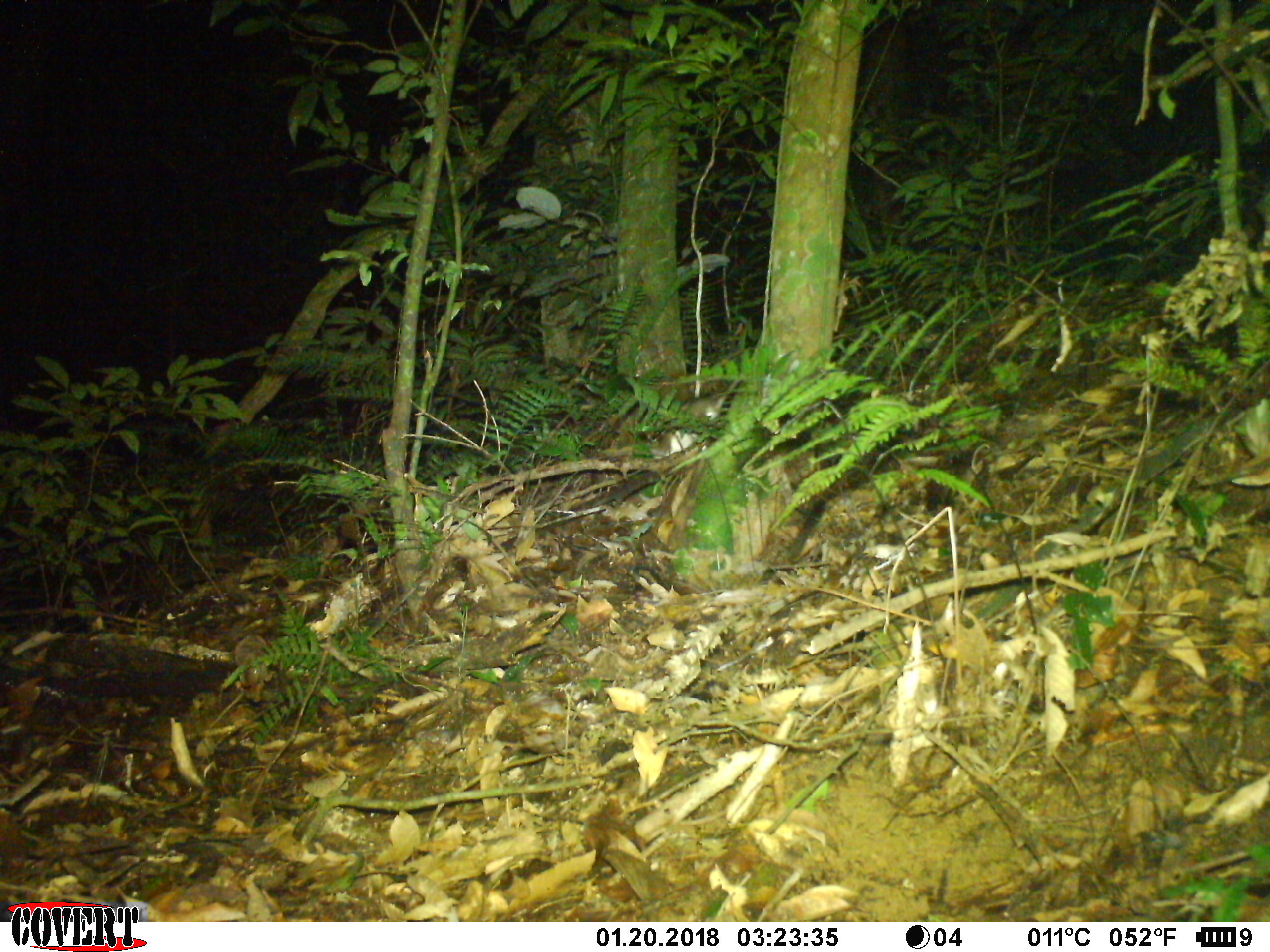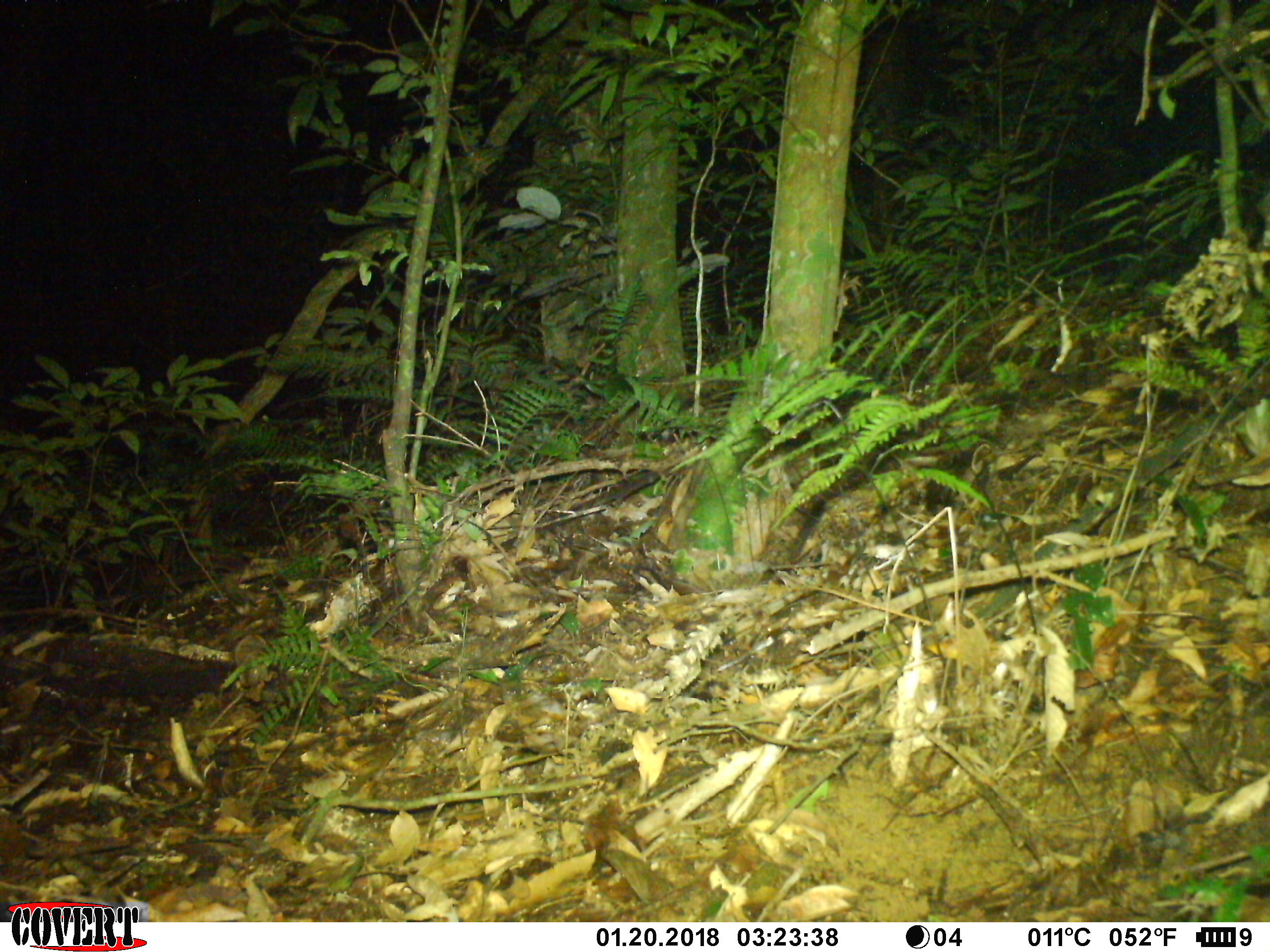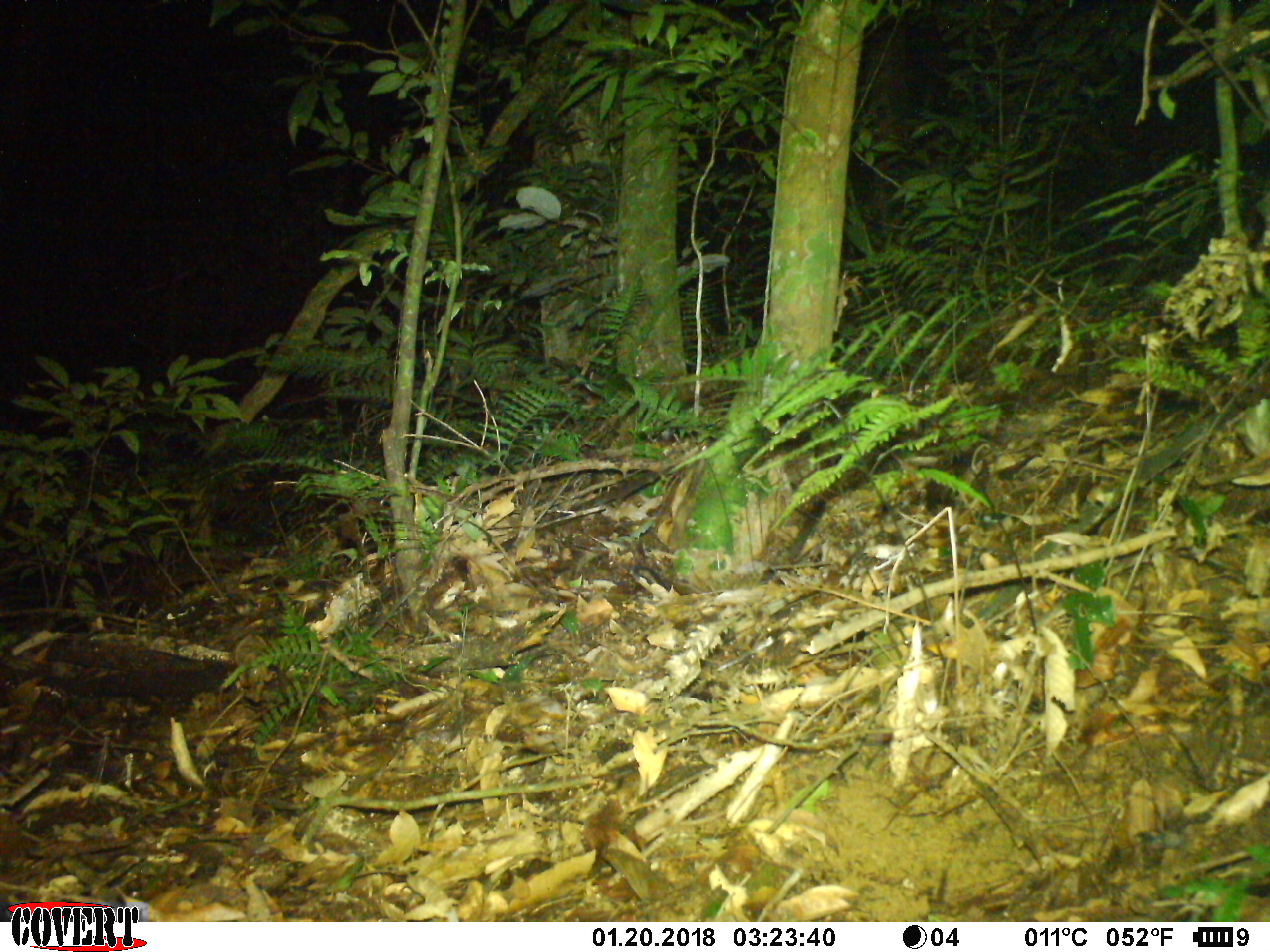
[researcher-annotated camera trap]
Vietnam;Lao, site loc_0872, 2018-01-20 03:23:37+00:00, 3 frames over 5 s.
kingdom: Animalia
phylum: Chordata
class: Mammalia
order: Rodentia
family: Muridae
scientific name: Muridae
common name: old-world mice and rats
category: unidentified murid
Unidentified murid (old-world mice and rats) (Muridae). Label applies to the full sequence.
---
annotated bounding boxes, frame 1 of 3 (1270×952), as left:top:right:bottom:
unidentified murid: 649:380:739:460